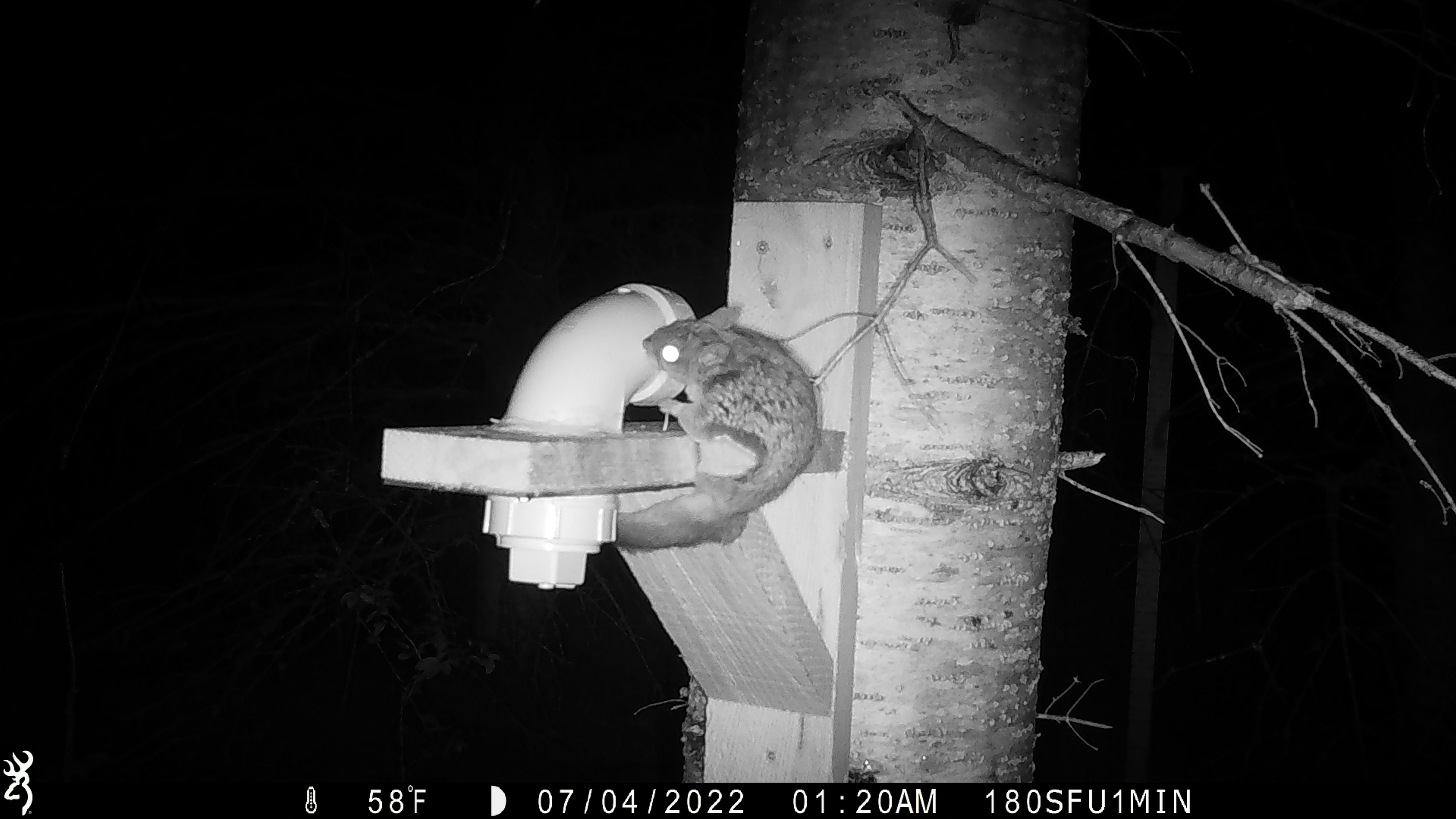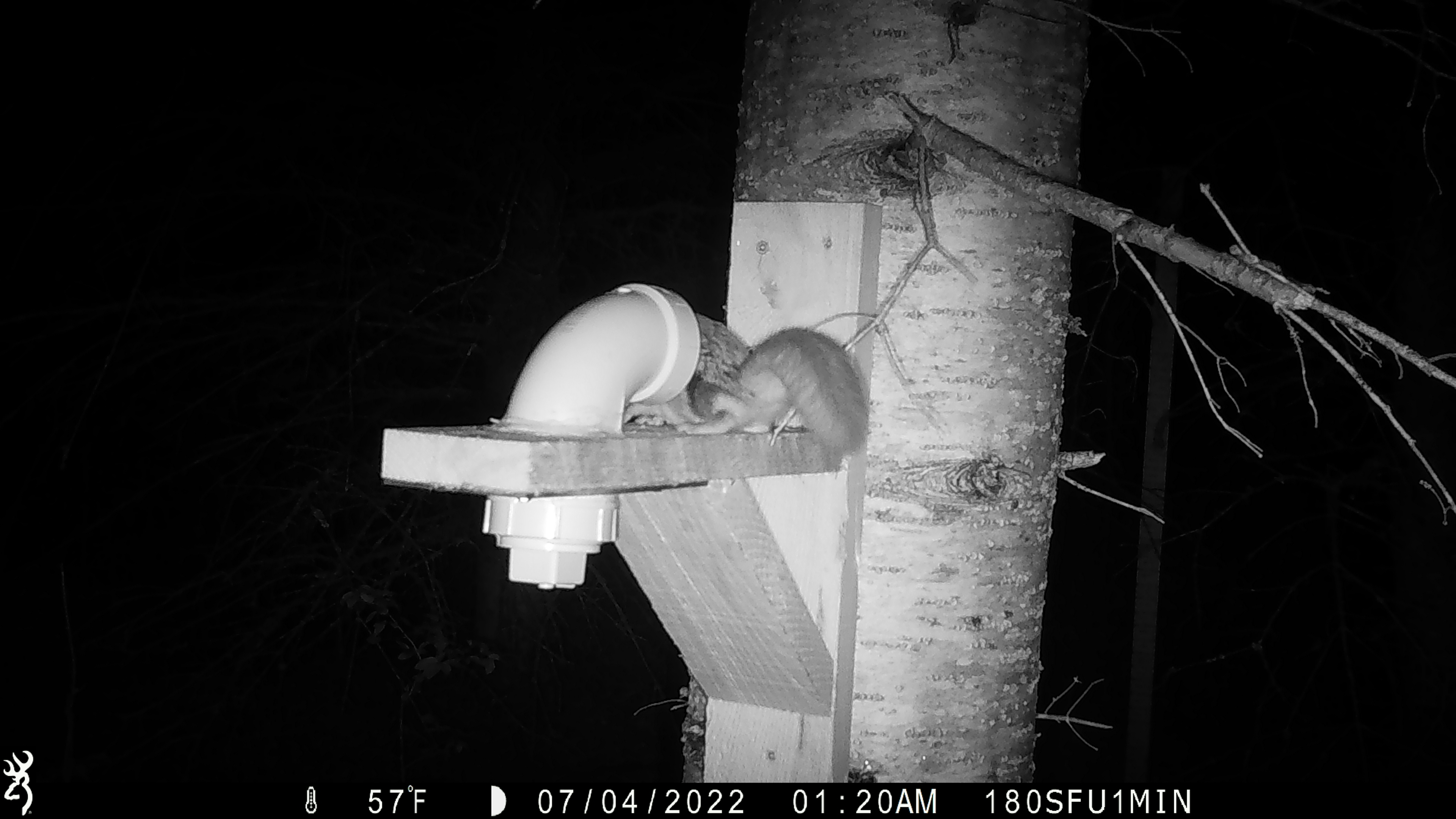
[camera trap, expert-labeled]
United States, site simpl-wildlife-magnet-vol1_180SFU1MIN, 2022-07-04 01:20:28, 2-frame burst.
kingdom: Animalia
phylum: Chordata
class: Mammalia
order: Rodentia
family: Sciuridae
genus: Glaucomys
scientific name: Glaucomys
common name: flying squirrel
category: flying squirrel sp.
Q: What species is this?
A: Flying squirrel sp. (flying squirrel) (Glaucomys).